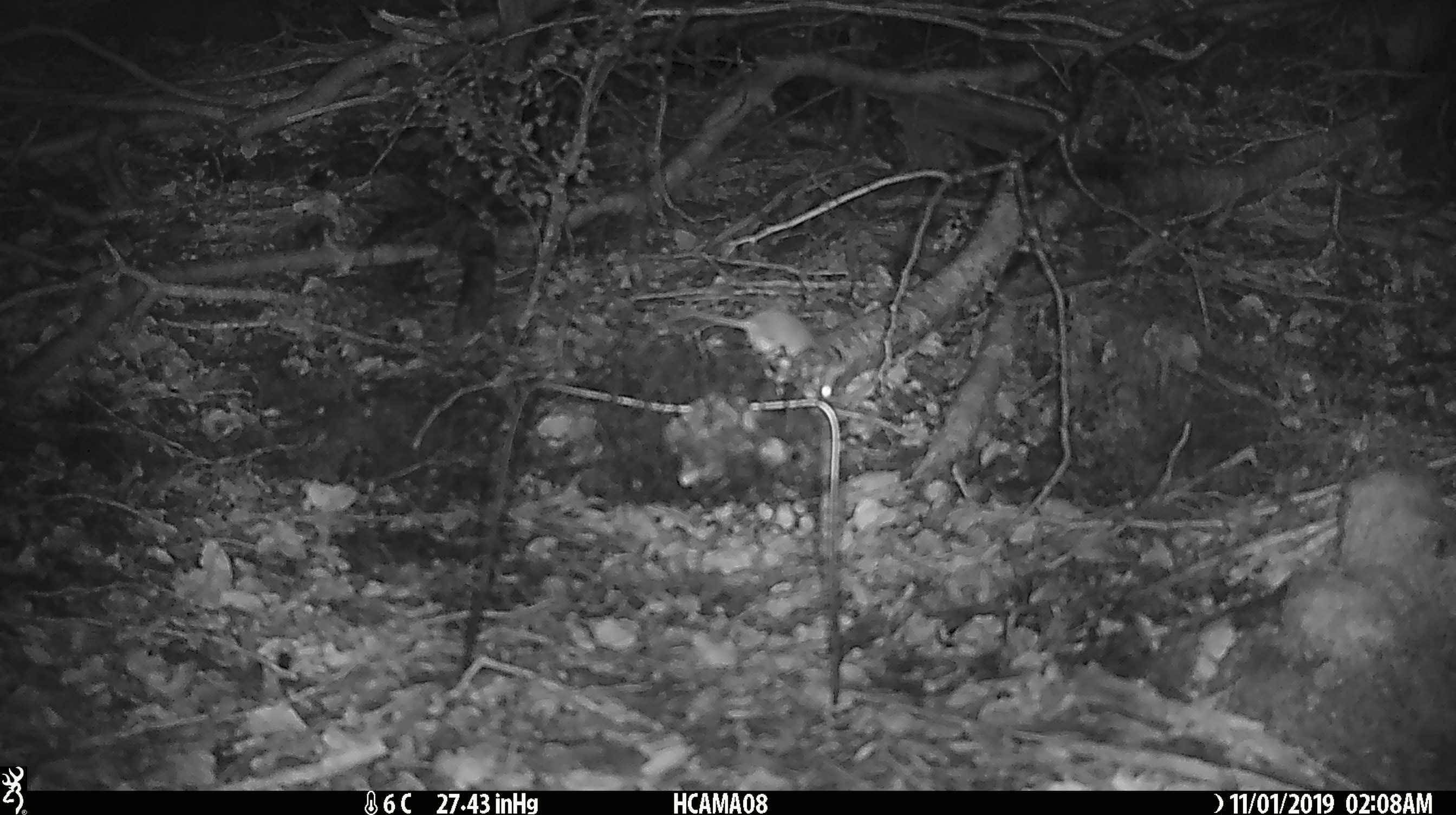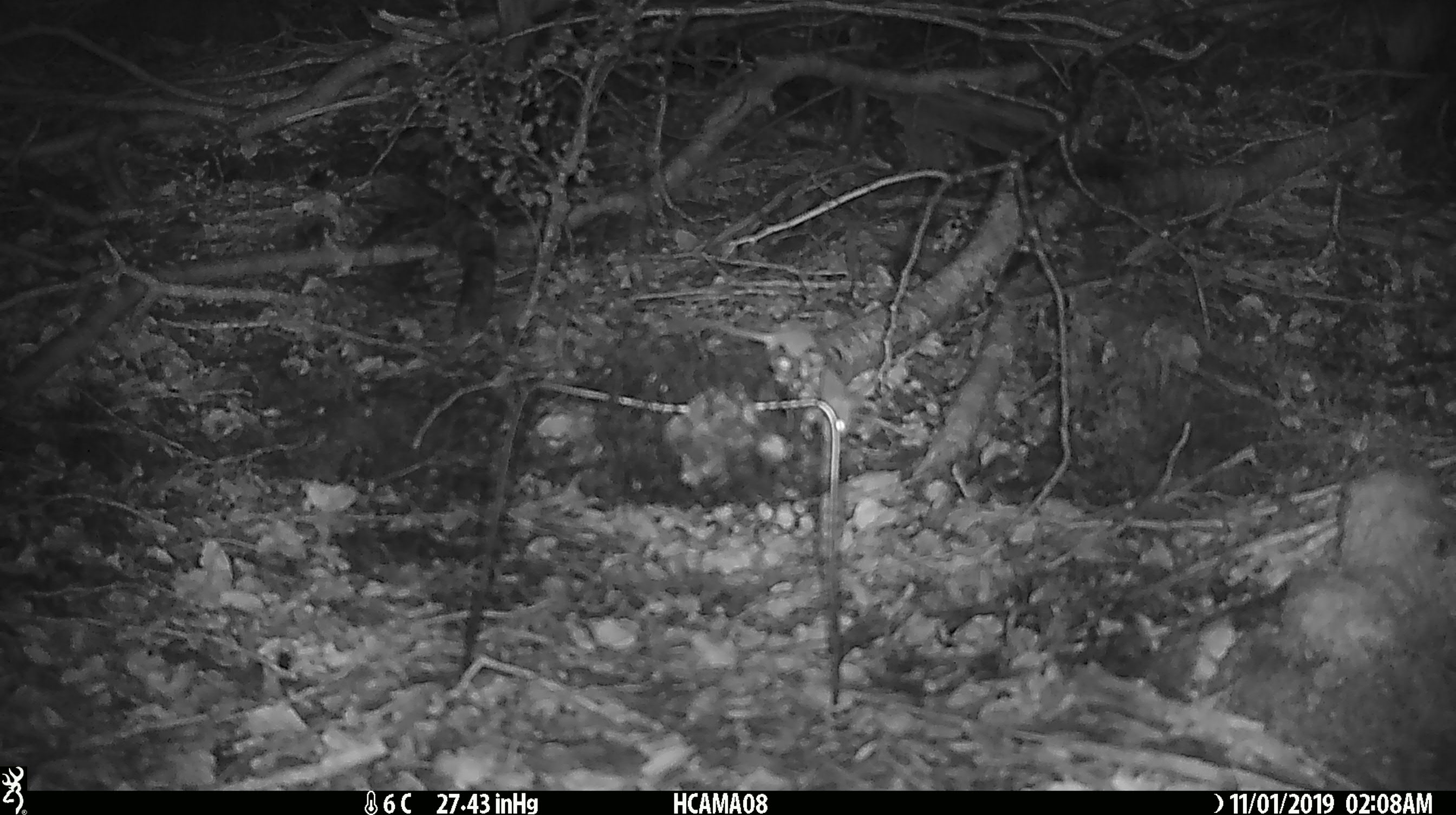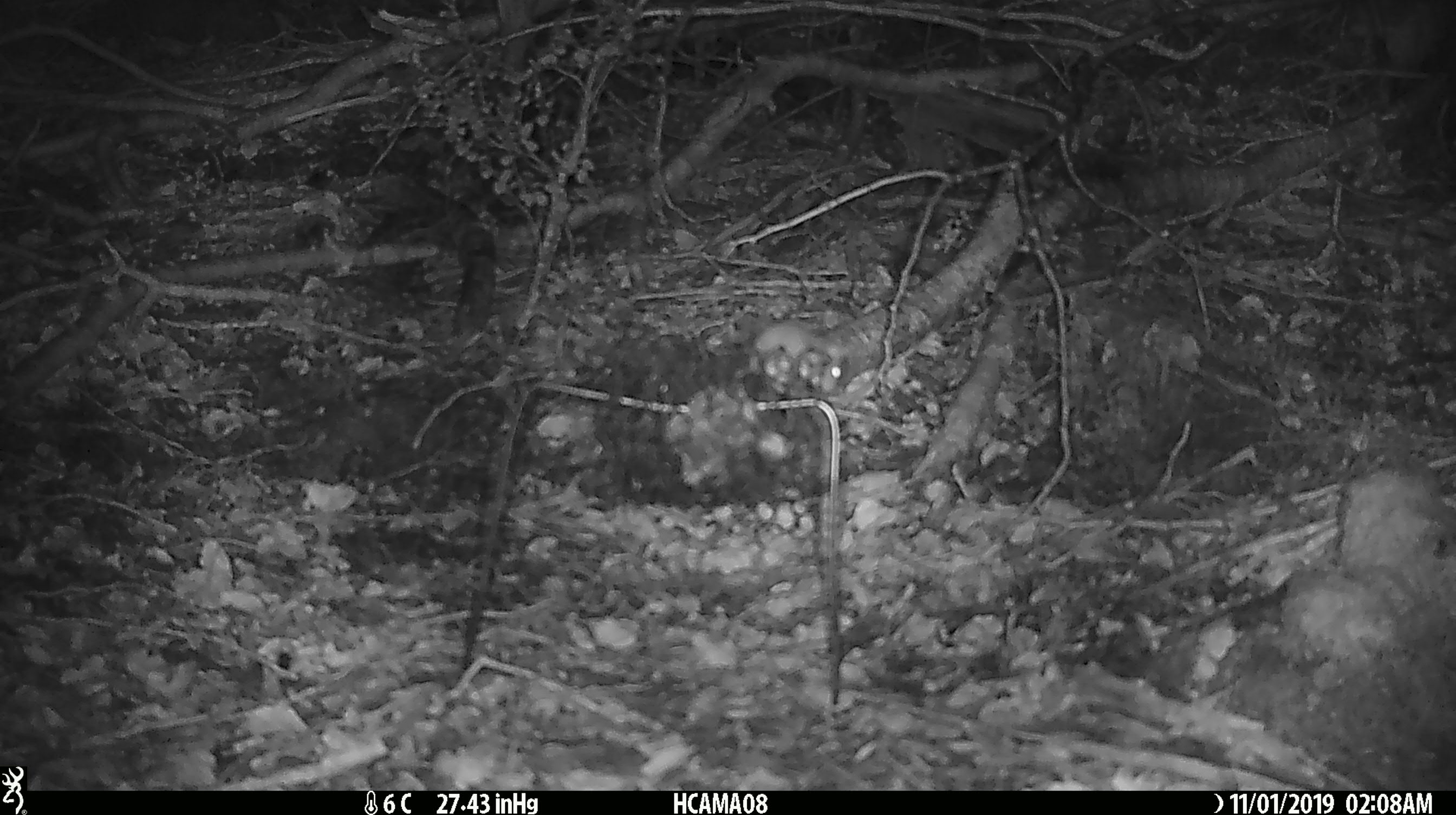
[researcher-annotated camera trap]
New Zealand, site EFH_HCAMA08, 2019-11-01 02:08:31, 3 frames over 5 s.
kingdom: Animalia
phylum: Chordata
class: Mammalia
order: Rodentia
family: Muridae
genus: Mus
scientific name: Mus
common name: mouse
Mouse (Mus).